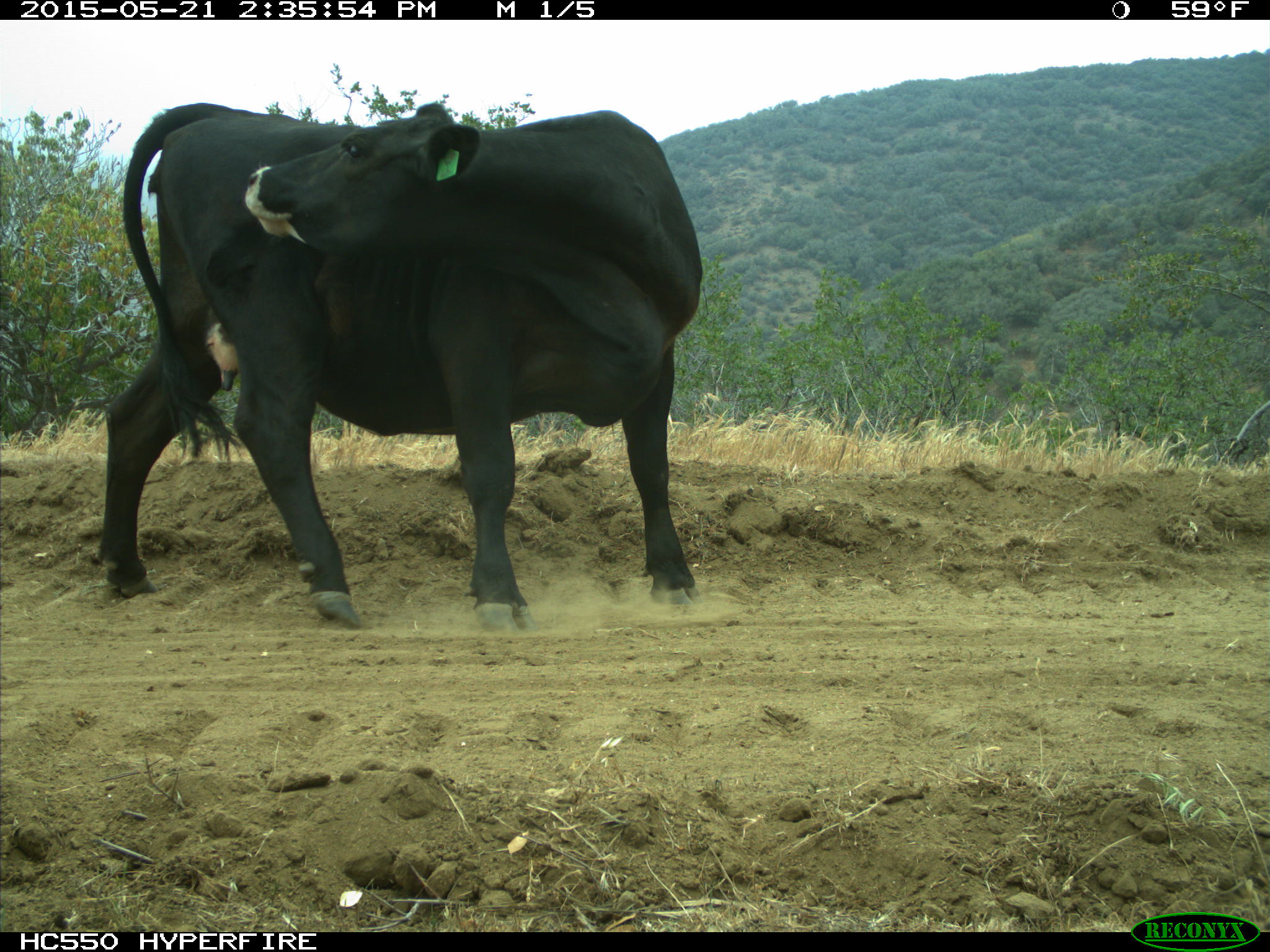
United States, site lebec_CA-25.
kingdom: Animalia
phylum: Chordata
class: Mammalia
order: Artiodactyla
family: Bovidae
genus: Bos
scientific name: Bos taurus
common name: domestic cow